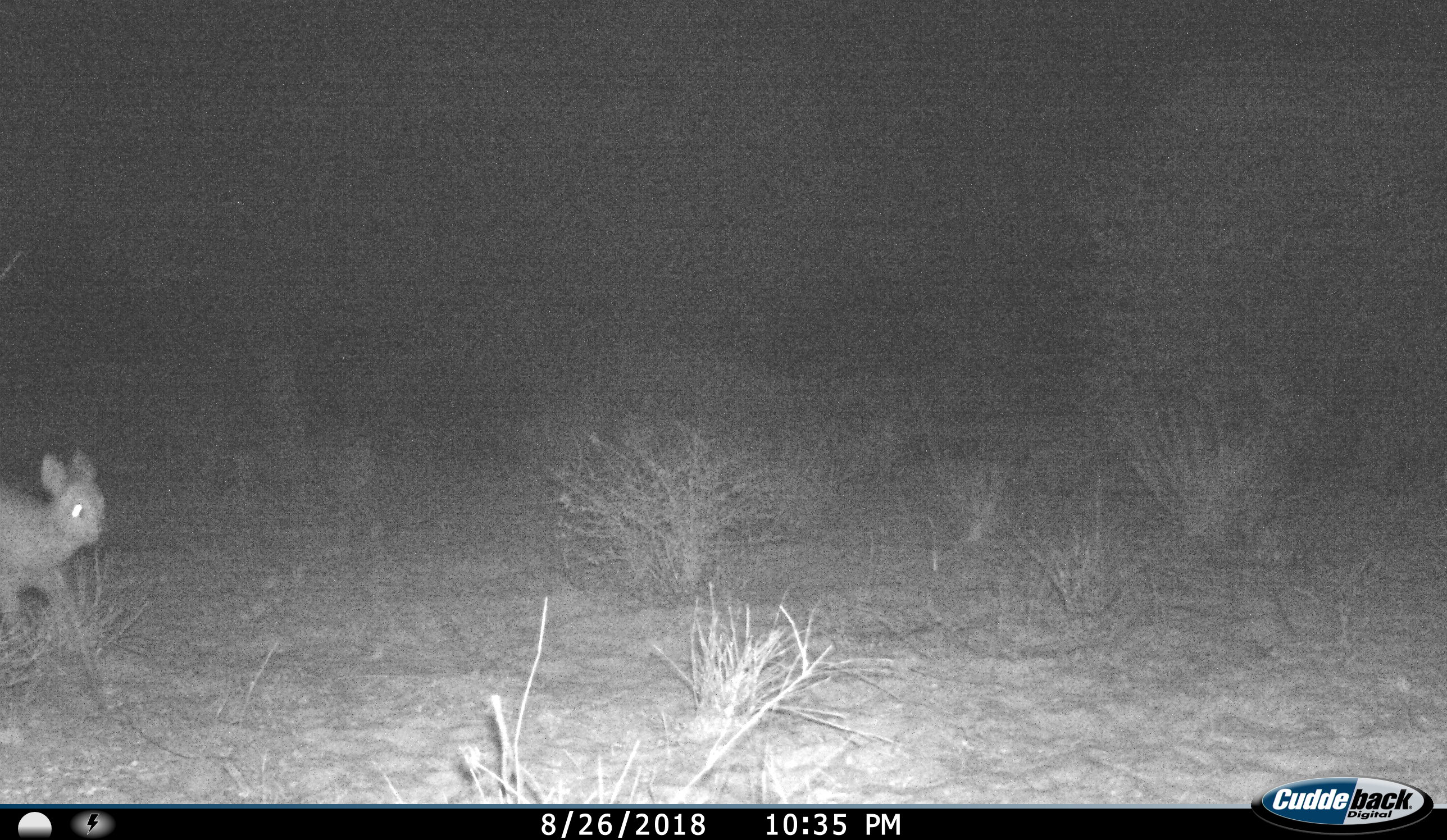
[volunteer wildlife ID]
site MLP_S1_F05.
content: unidentified animal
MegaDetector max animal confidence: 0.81